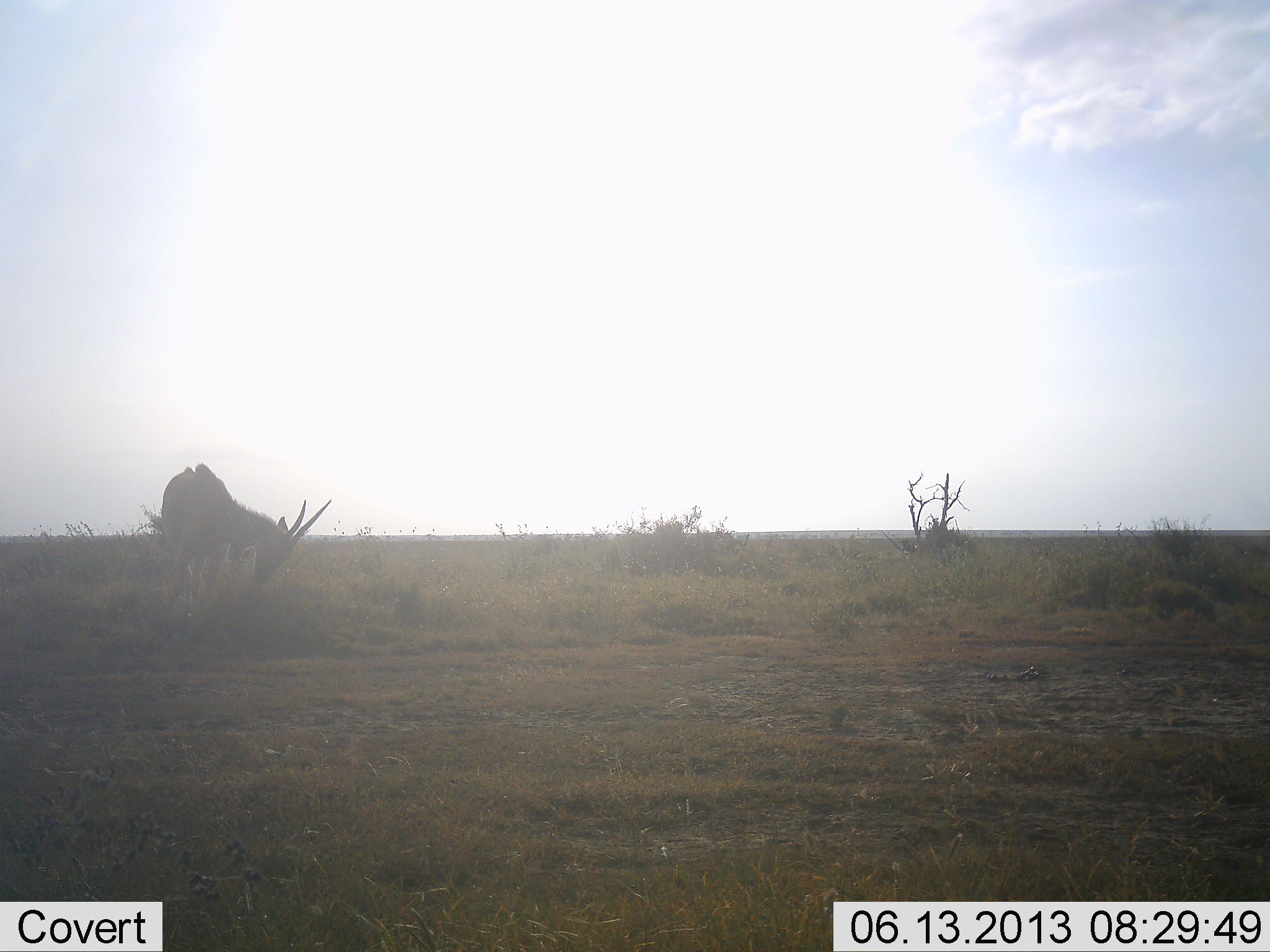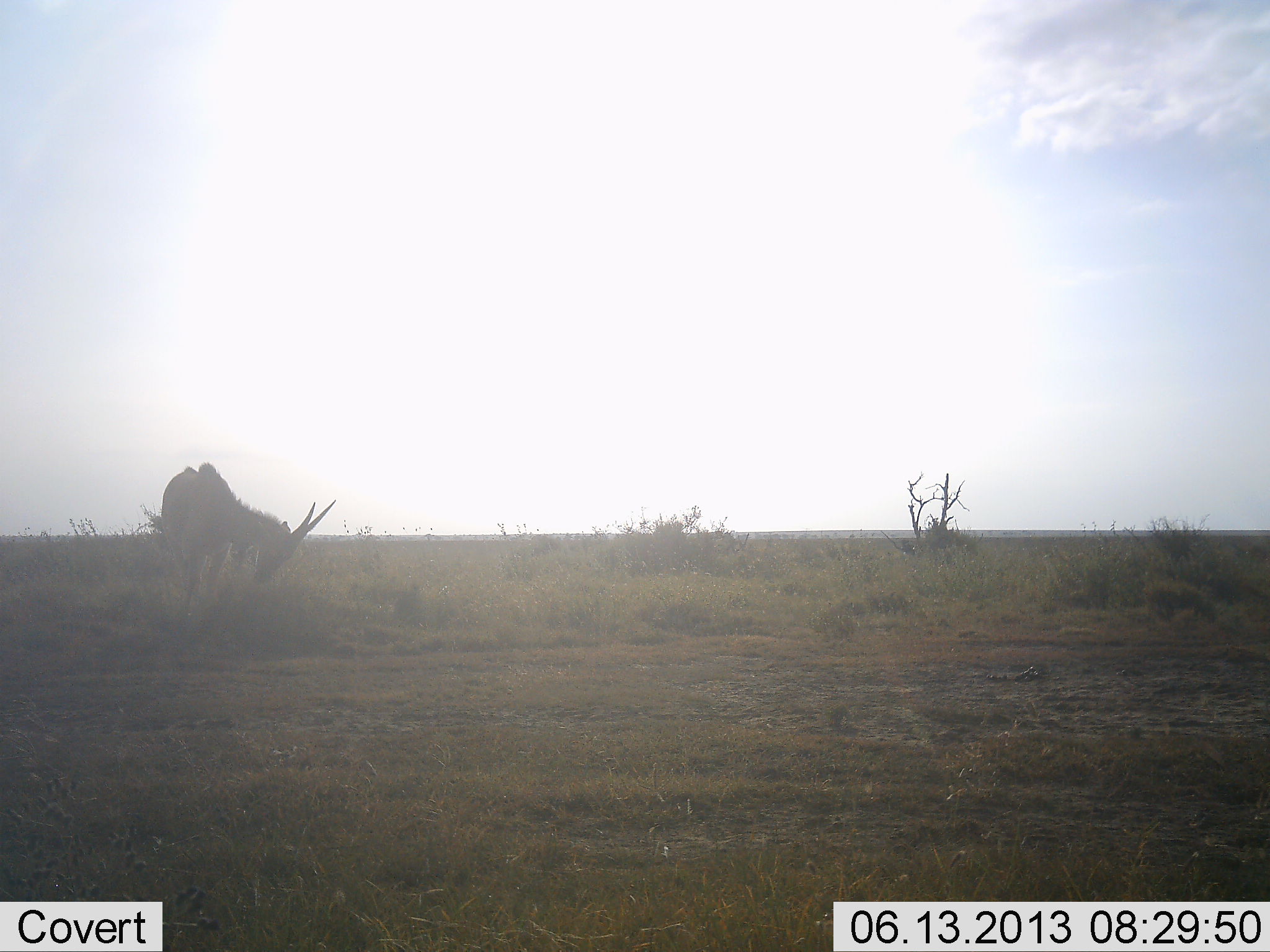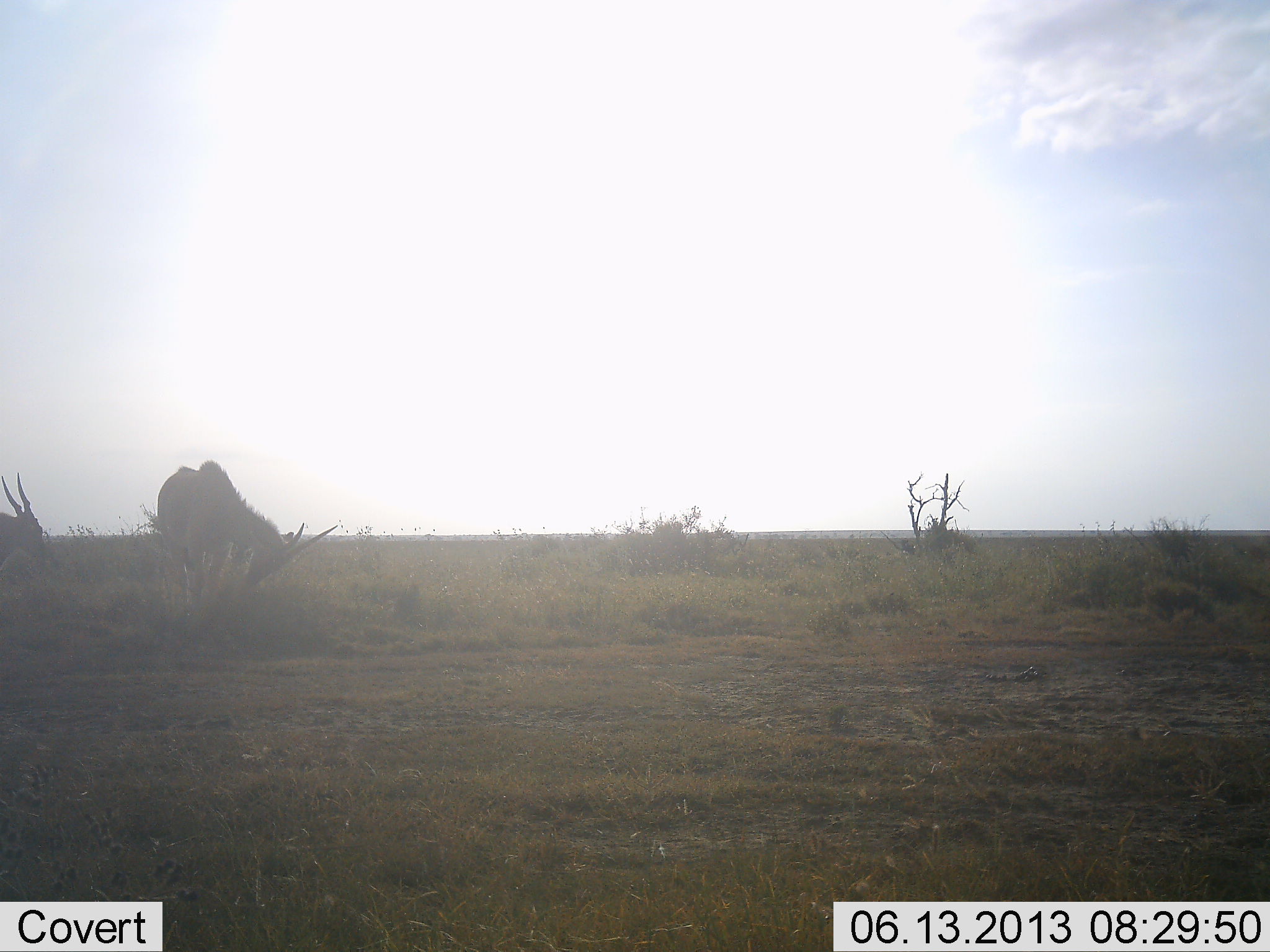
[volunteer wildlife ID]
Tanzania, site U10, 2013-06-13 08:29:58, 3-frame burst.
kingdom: Animalia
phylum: Chordata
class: Mammalia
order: Artiodactyla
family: Bovidae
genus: Tragelaphus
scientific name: Tragelaphus oryx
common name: eland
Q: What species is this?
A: Eland (Tragelaphus oryx).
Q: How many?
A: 2.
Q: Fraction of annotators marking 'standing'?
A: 50%.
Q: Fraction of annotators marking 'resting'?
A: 0%.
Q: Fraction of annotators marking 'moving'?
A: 64%.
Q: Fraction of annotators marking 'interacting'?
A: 0%.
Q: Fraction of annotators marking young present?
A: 0%.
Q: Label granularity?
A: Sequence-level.